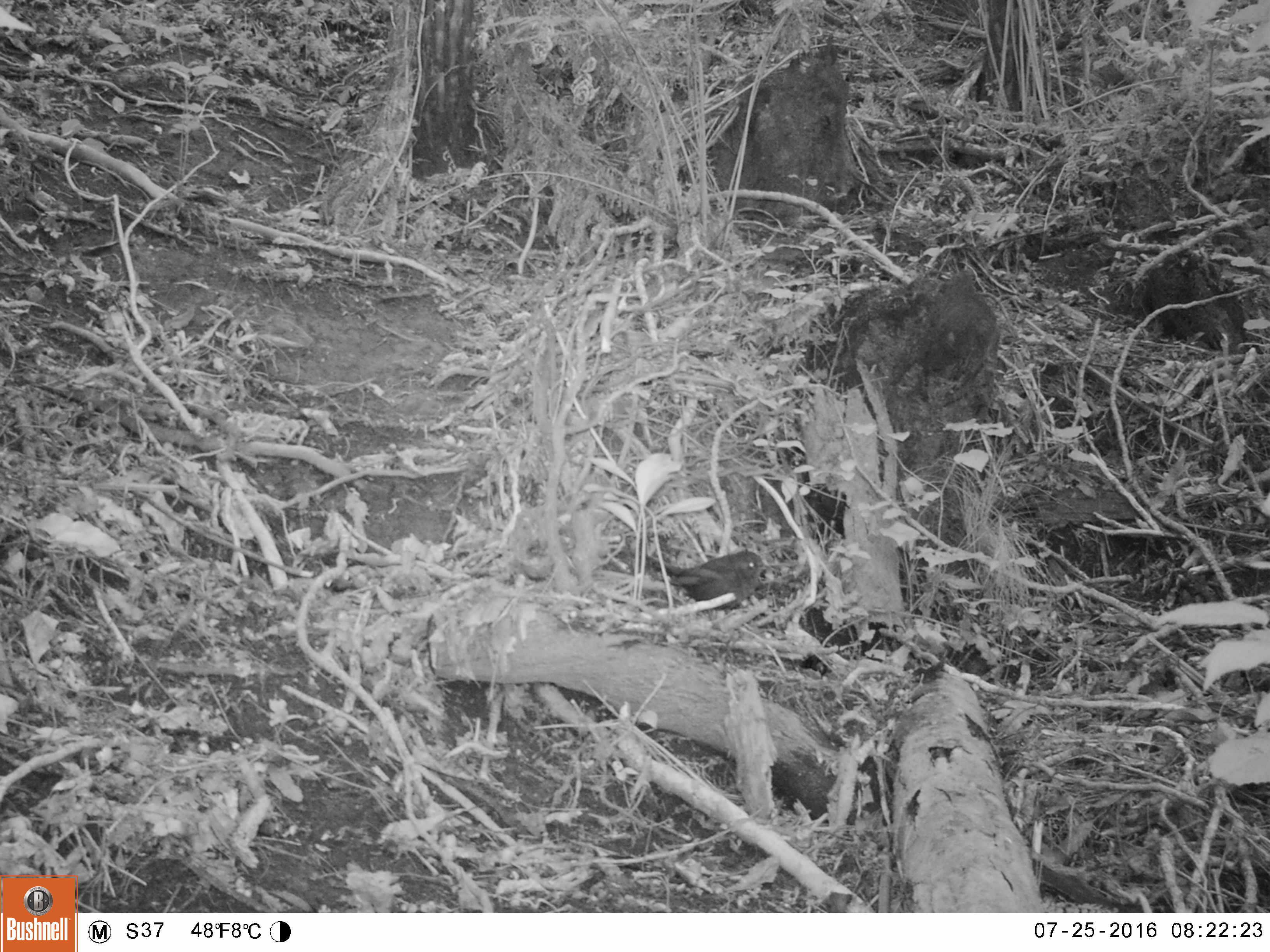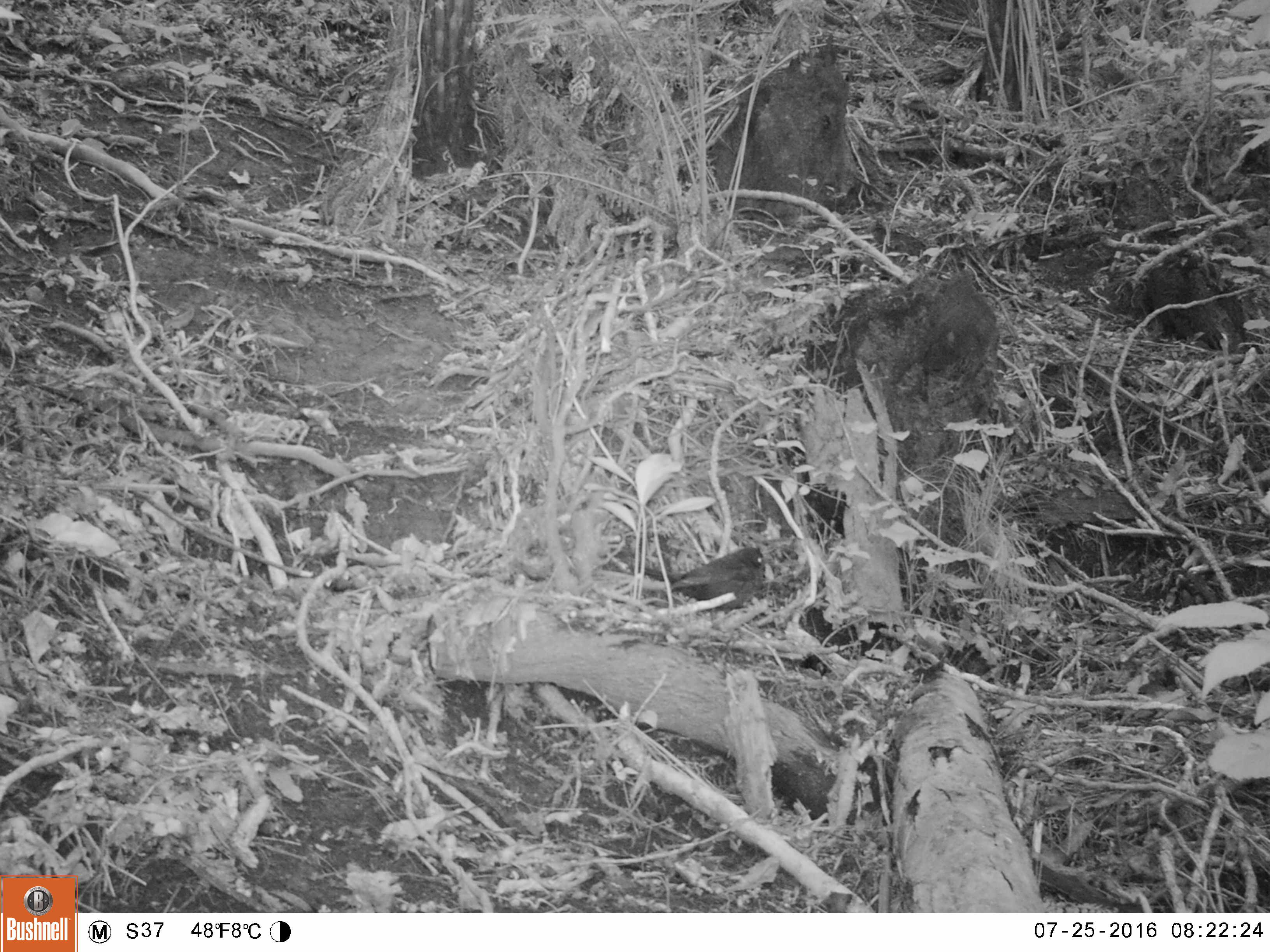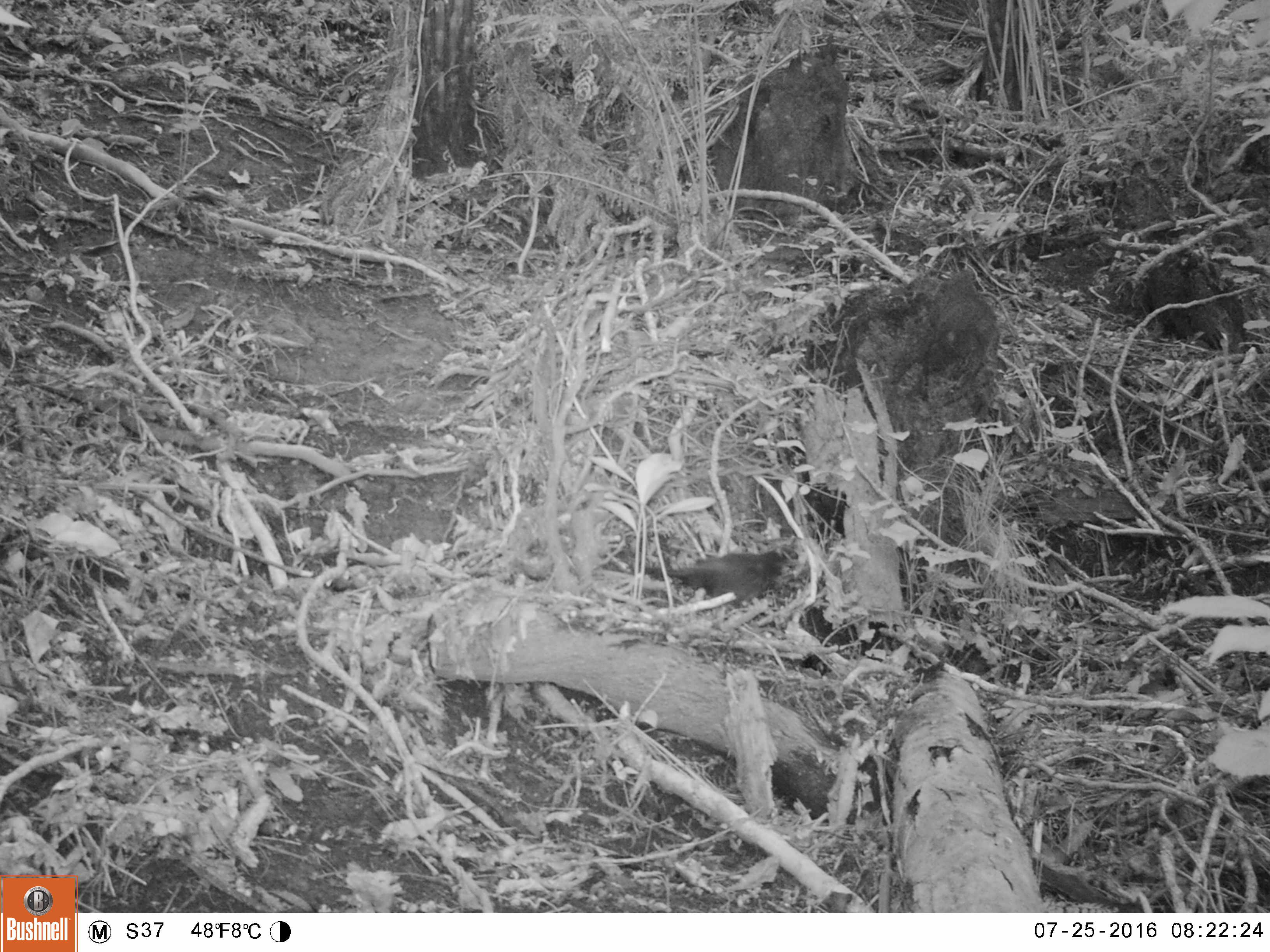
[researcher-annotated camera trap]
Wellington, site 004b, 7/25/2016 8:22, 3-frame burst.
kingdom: Animalia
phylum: Chordata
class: Aves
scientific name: Aves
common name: bird